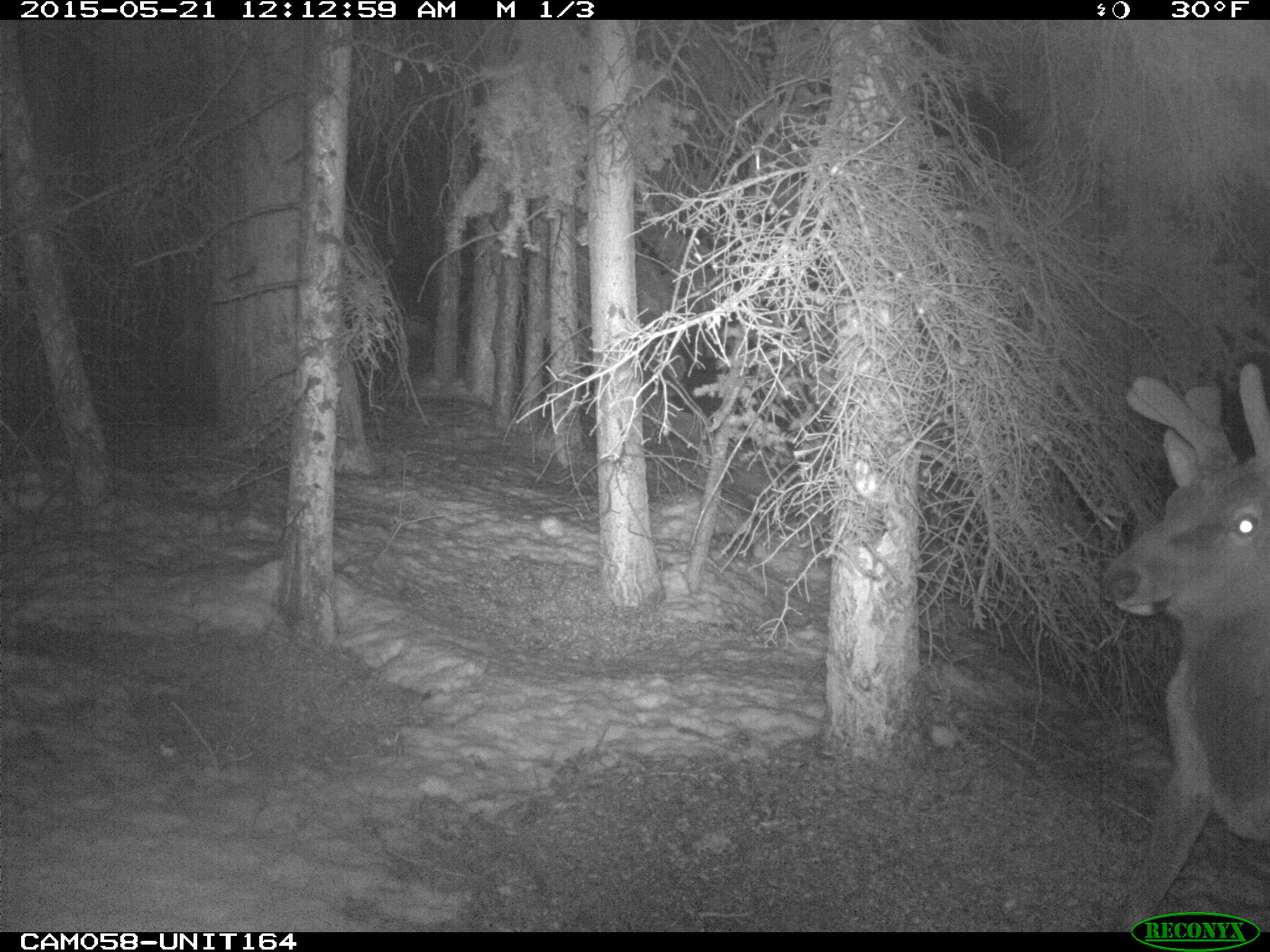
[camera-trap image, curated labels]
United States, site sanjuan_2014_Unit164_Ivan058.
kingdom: Animalia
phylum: Chordata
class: Mammalia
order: Artiodactyla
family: Cervidae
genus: Cervus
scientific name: Cervus elaphus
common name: red deer